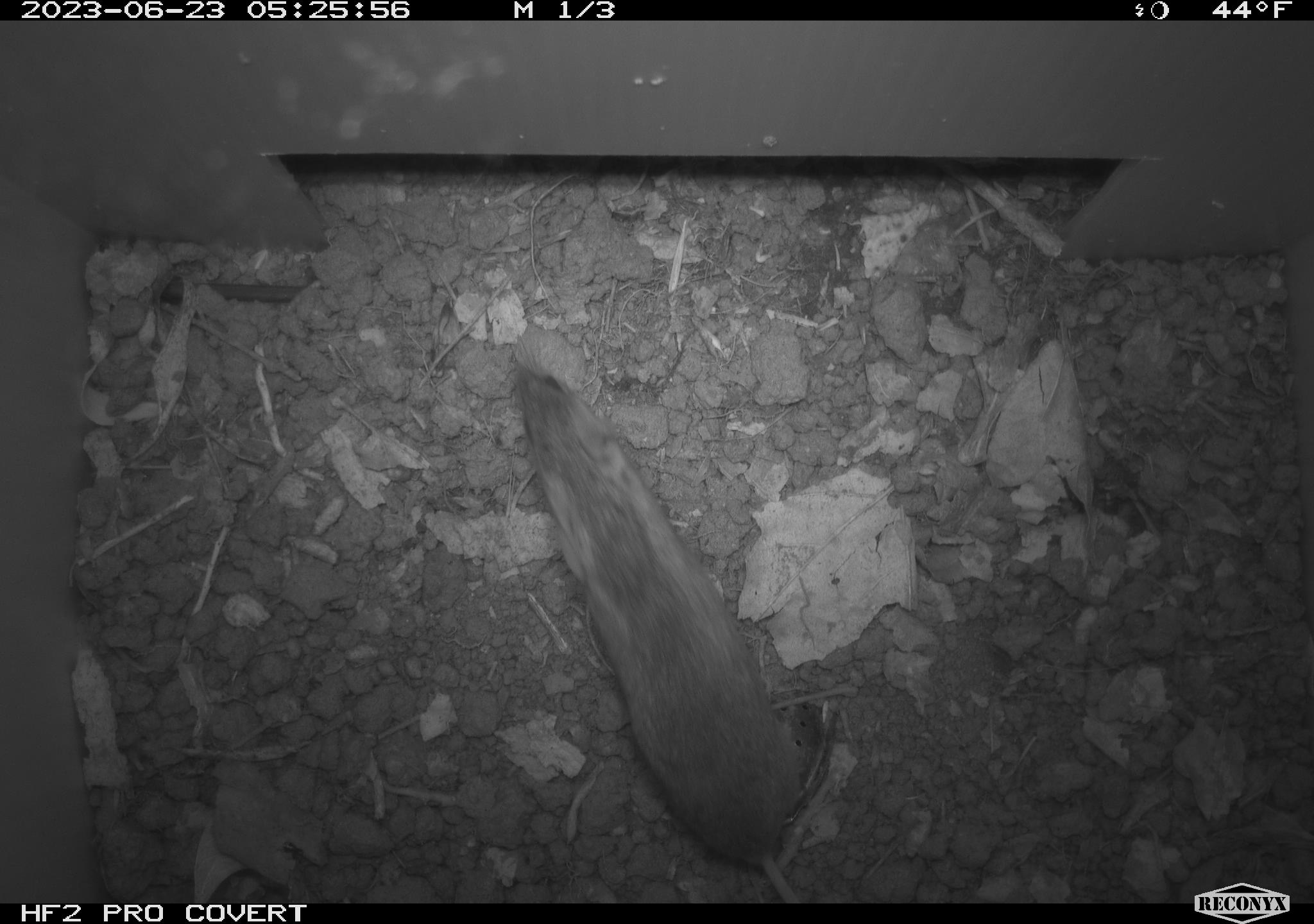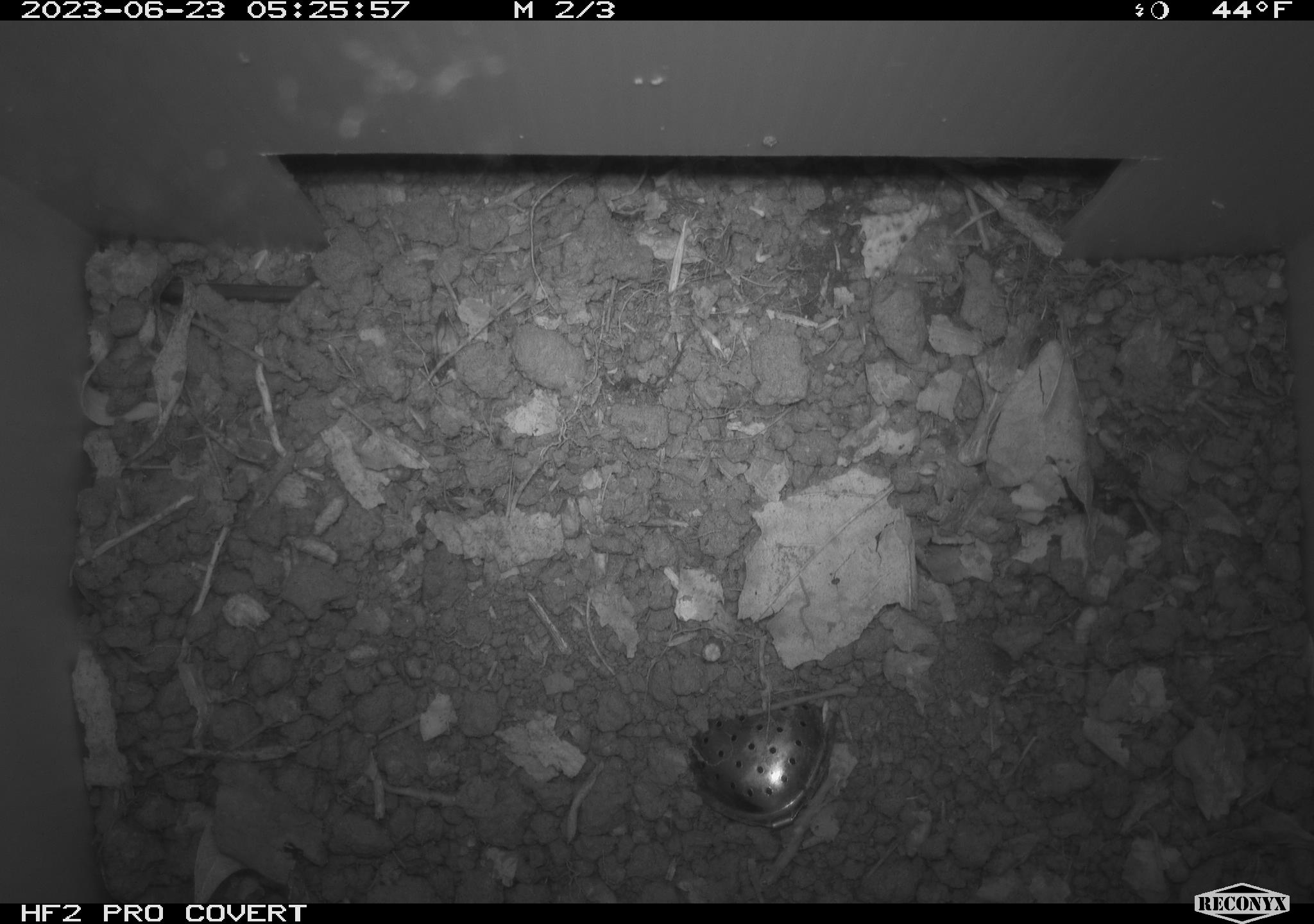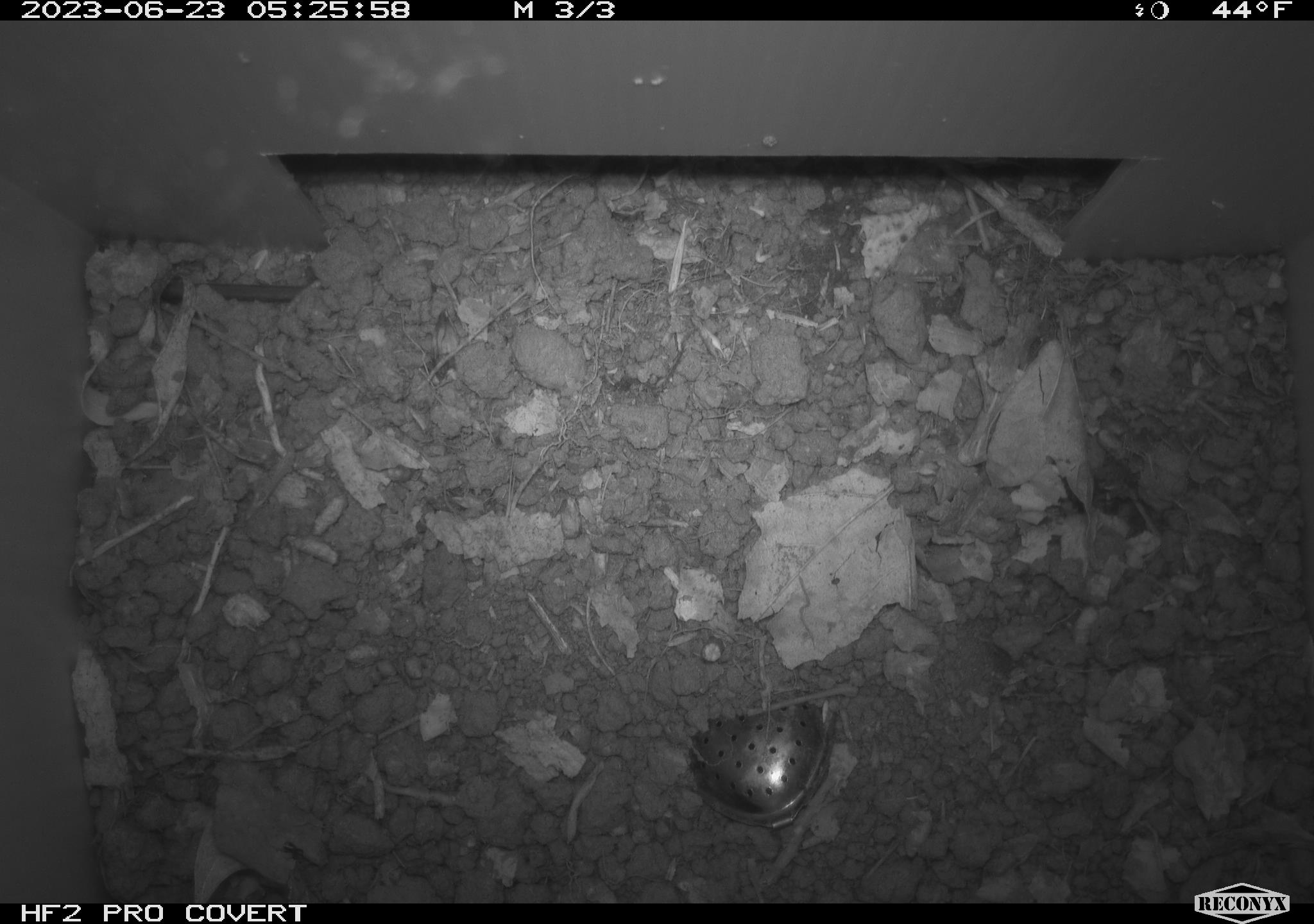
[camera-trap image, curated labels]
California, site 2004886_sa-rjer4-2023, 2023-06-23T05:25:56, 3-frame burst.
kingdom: Animalia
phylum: Chordata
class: Mammalia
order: Rodentia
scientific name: Rodentia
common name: mouse species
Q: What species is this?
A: Mouse species (Rodentia).